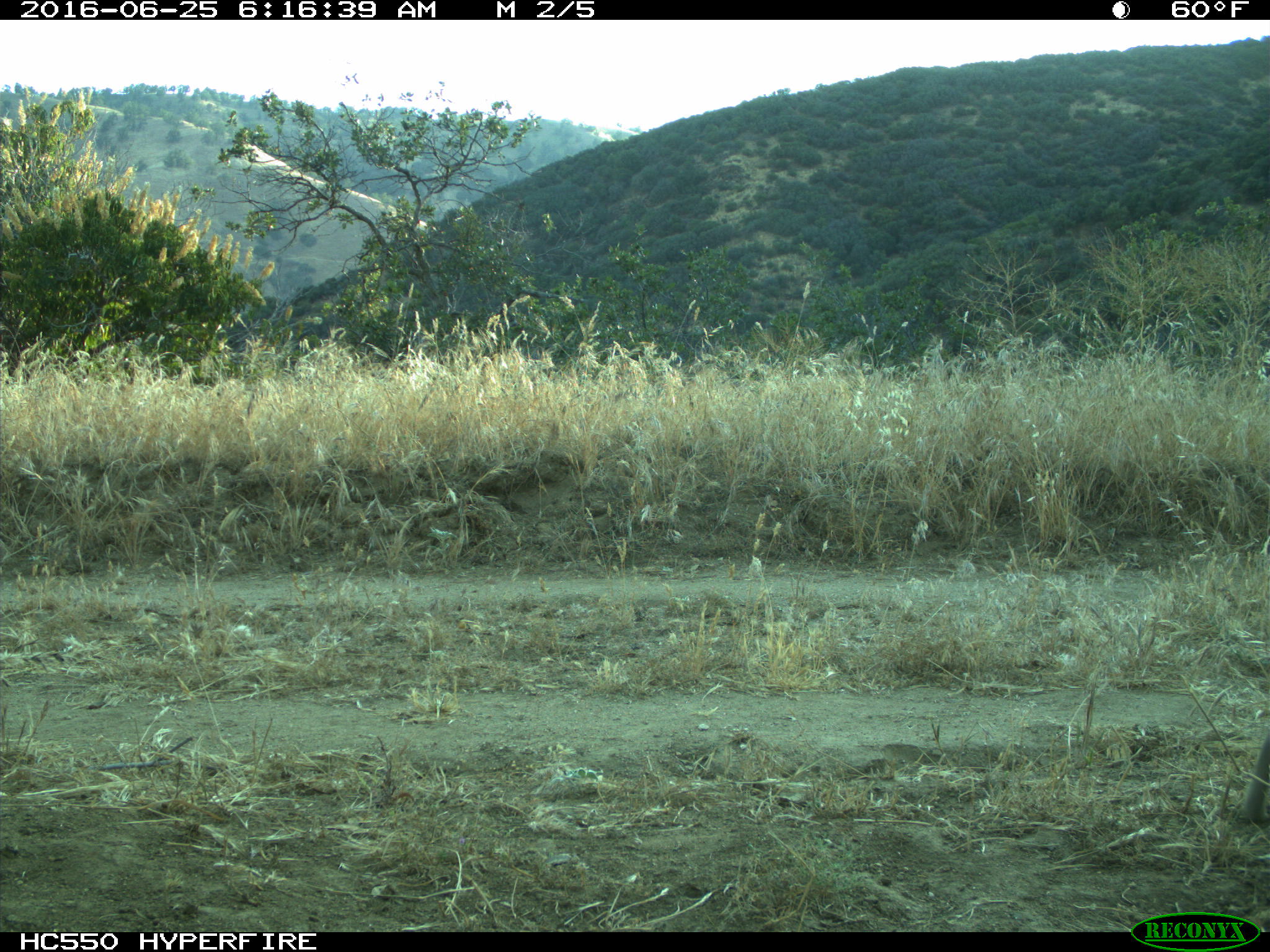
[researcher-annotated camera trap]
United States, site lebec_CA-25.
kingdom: Animalia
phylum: Chordata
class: Mammalia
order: Lagomorpha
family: Leporidae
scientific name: Leporidae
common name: rabbits and hares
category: unidentified rabbit